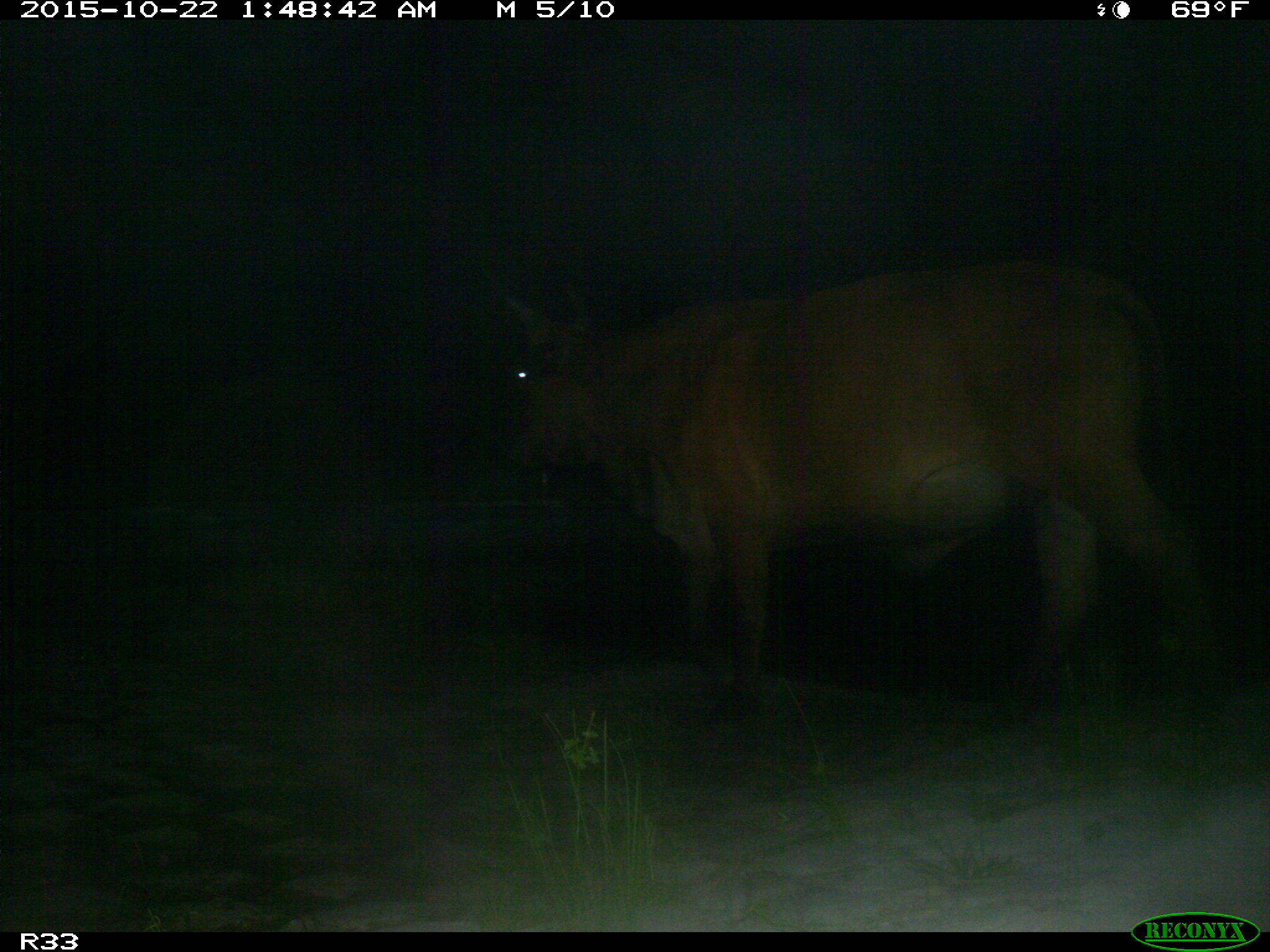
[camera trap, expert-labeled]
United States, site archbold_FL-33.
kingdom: Animalia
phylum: Chordata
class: Mammalia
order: Artiodactyla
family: Bovidae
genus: Bos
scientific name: Bos taurus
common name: domestic cow